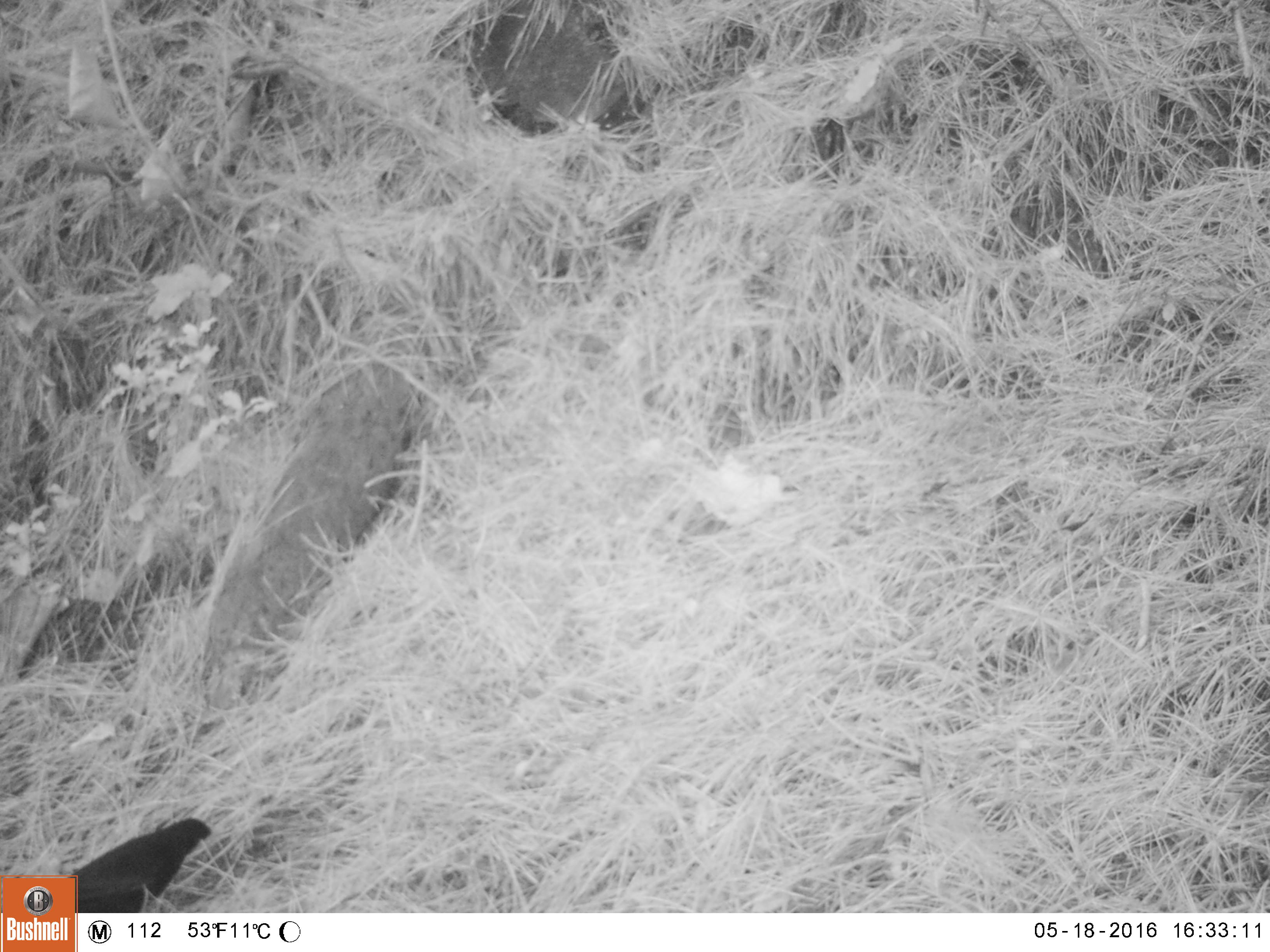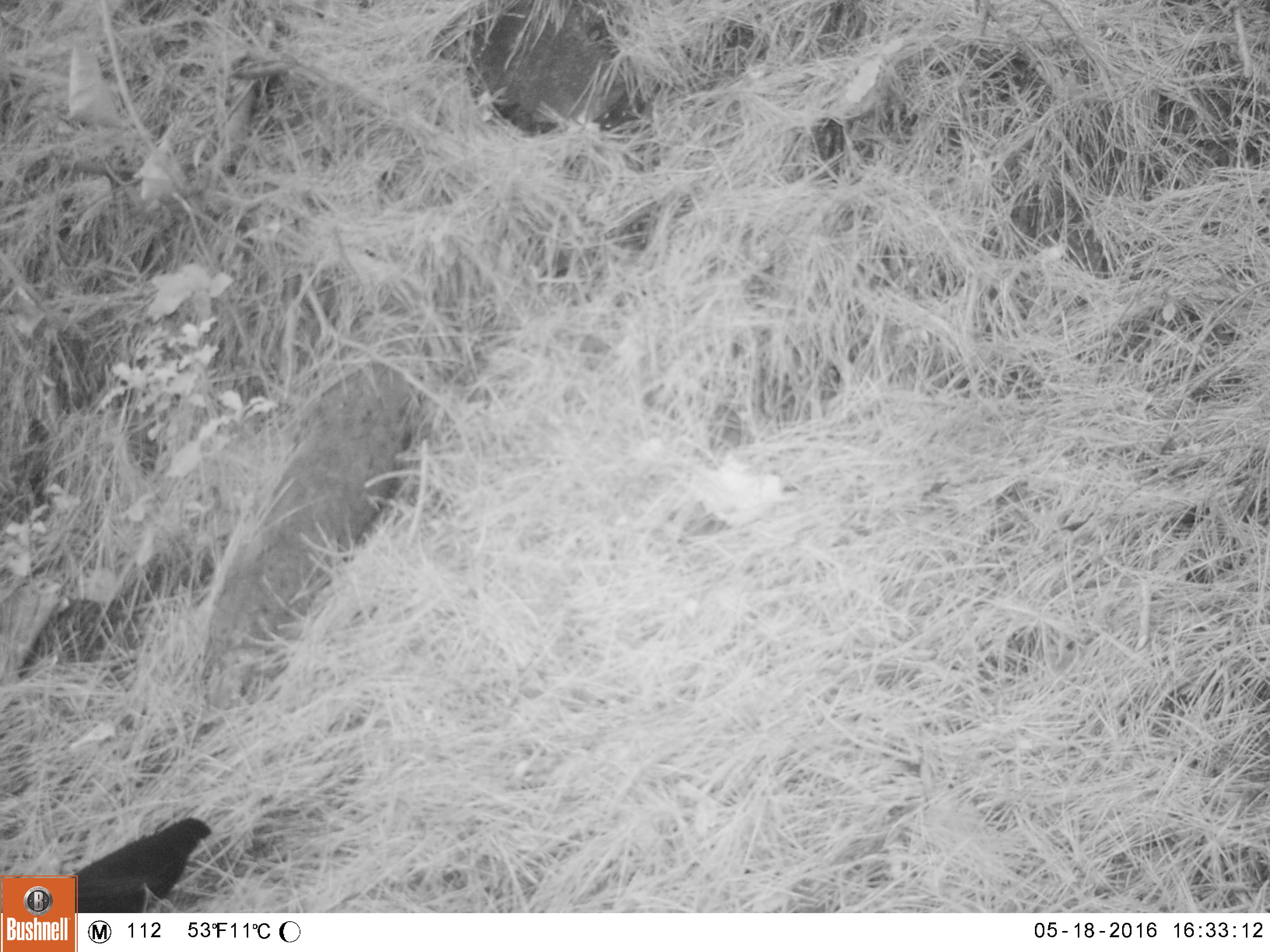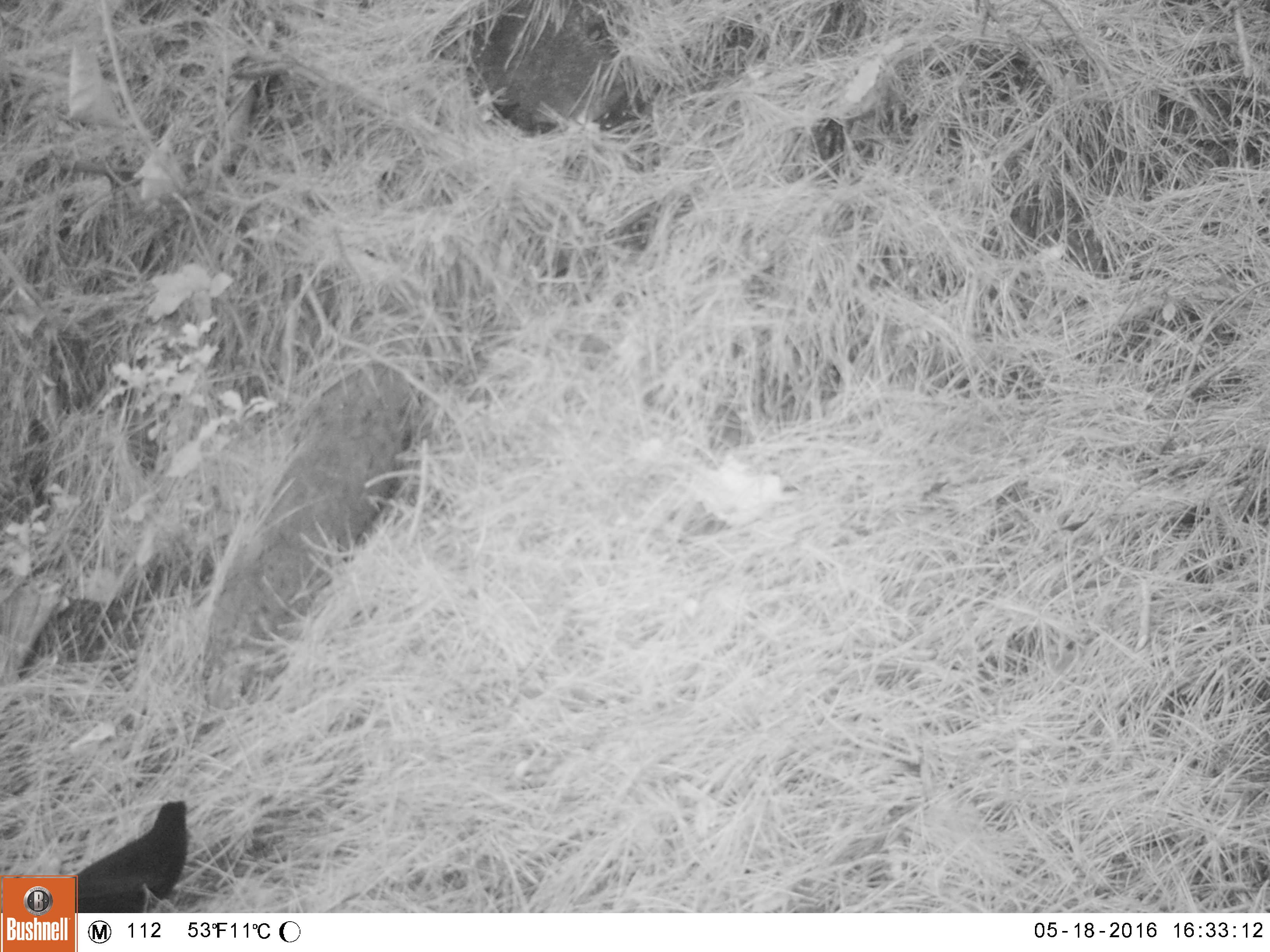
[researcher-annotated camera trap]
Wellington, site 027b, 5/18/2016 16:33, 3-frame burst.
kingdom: Animalia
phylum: Chordata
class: Aves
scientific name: Aves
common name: bird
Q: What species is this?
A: Bird (Aves).